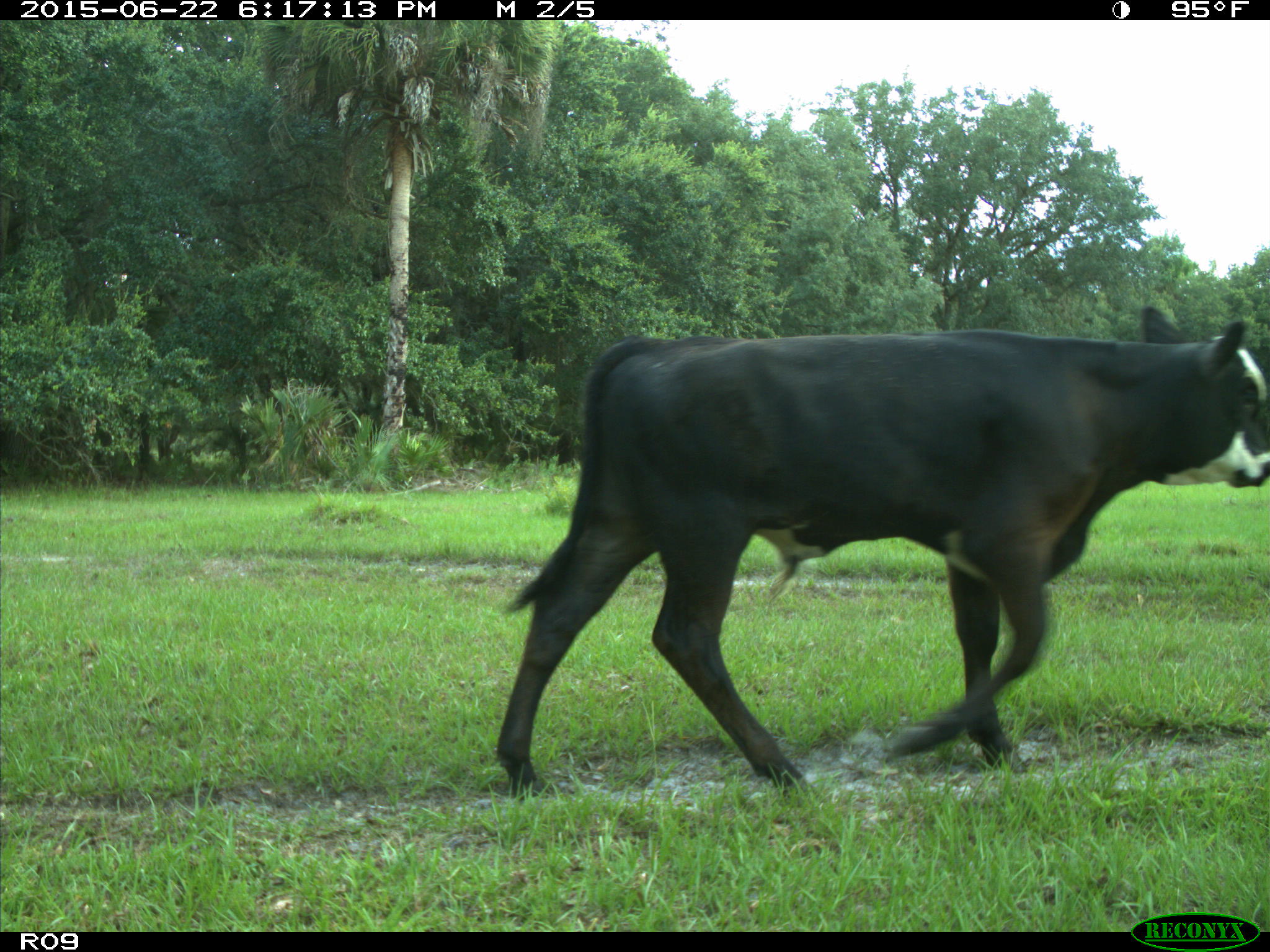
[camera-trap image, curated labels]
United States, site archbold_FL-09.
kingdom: Animalia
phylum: Chordata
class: Mammalia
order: Artiodactyla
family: Bovidae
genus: Bos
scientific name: Bos taurus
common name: domestic cow